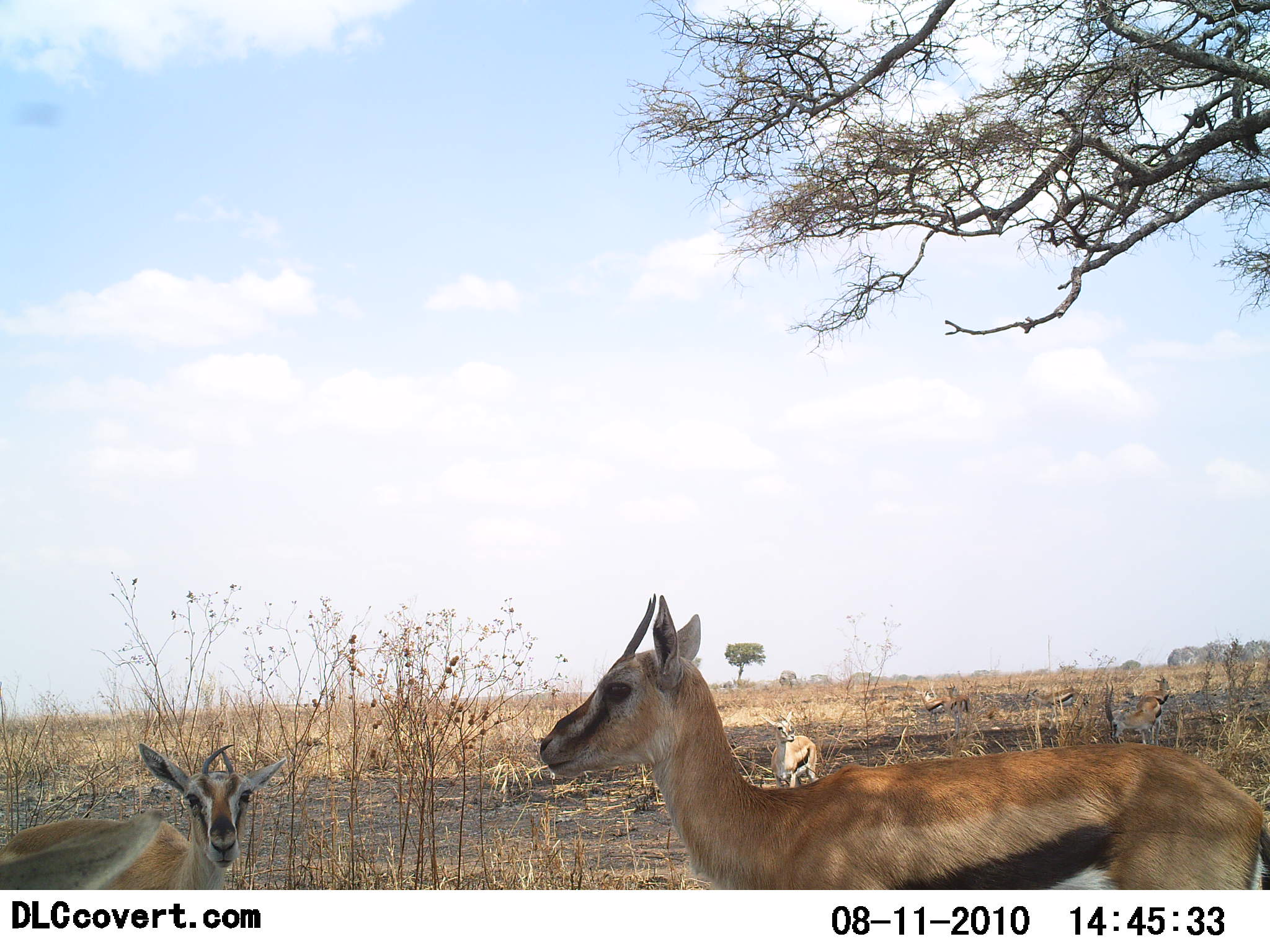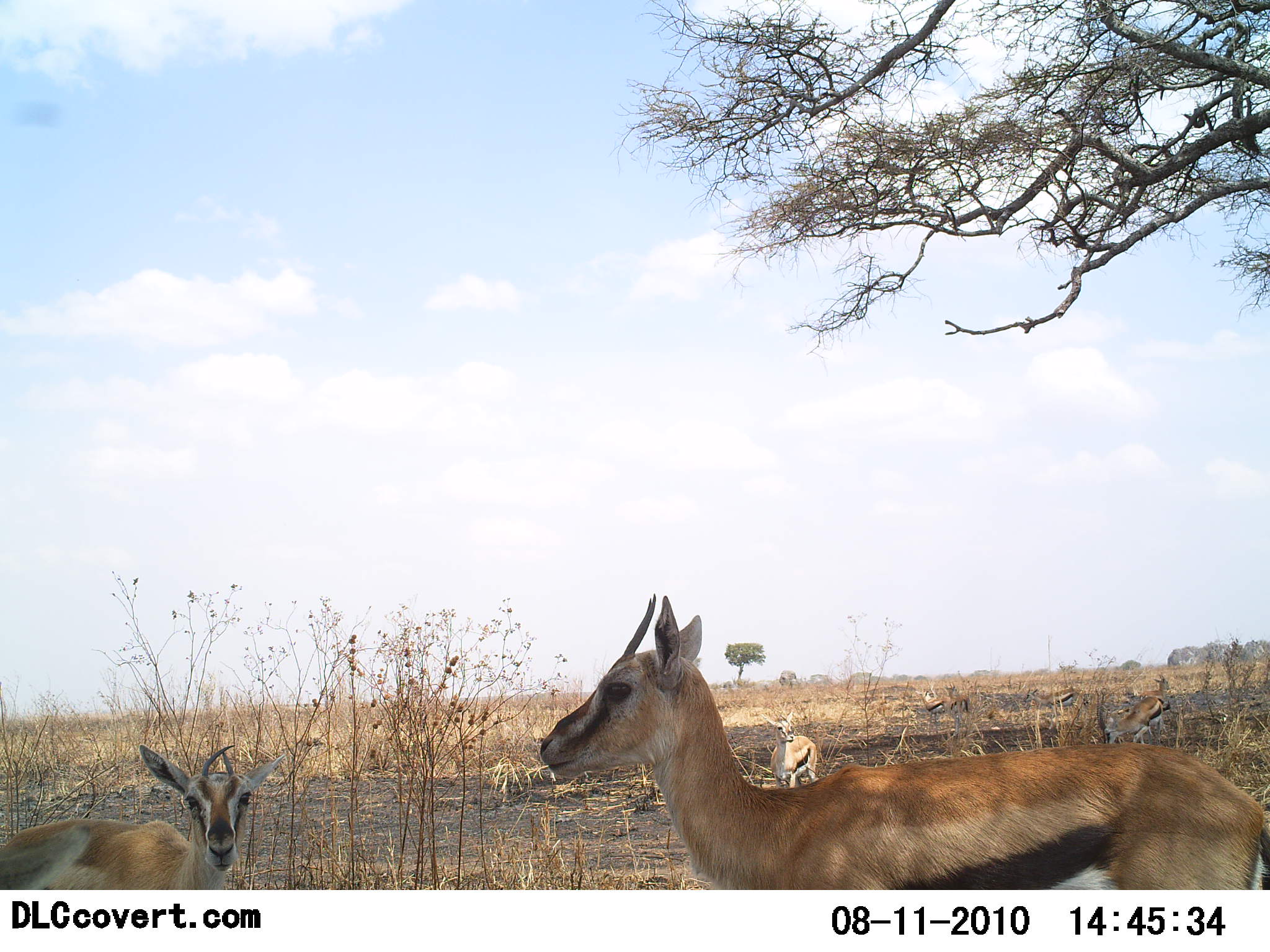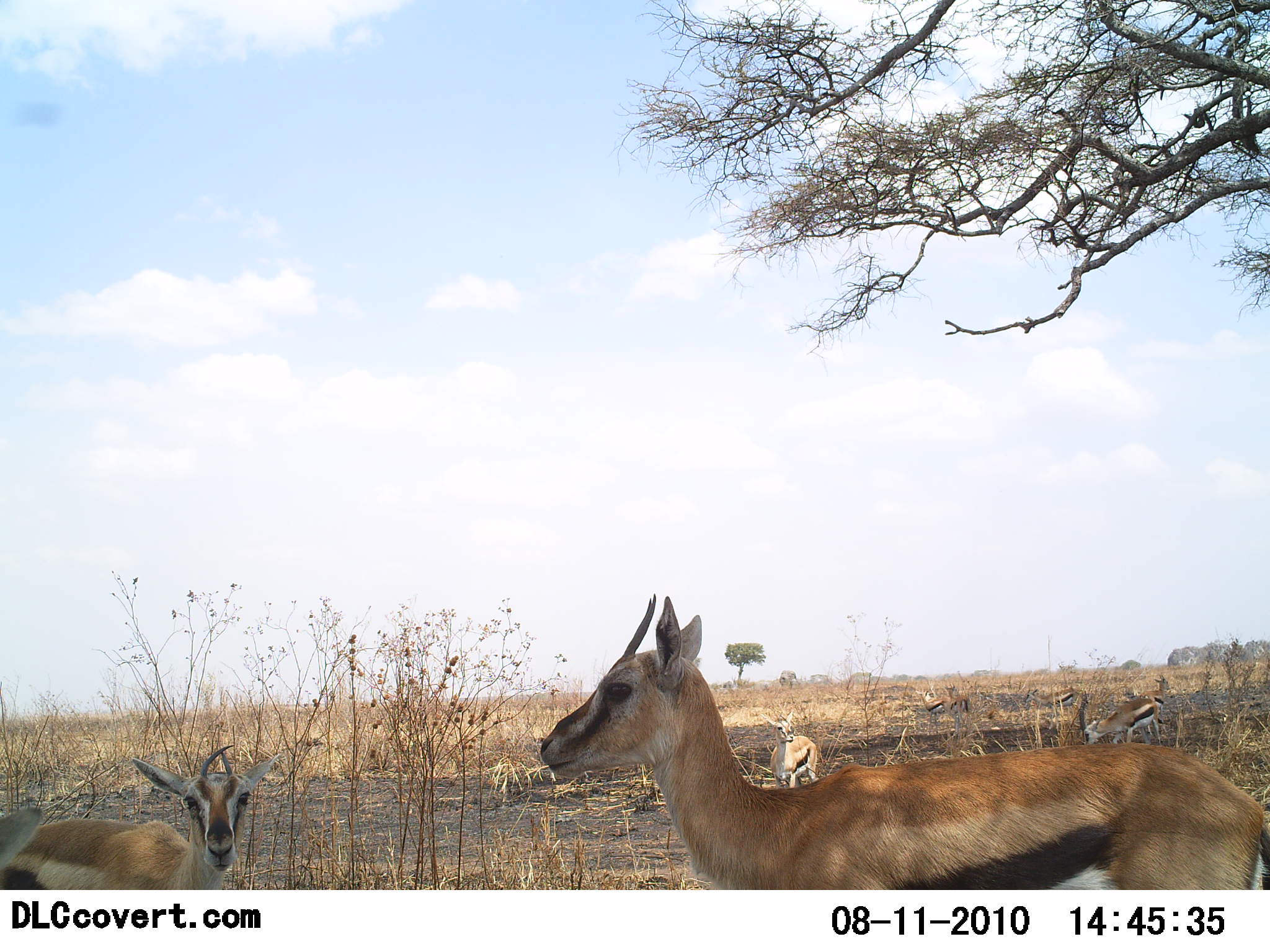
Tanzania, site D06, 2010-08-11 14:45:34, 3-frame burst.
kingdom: Animalia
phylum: Chordata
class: Mammalia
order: Artiodactyla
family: Bovidae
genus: Eudorcas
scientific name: Eudorcas thomsonii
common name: thomson's gazelle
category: gazellethomsons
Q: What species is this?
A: Gazellethomsons (thomson's gazelle) (Eudorcas thomsonii).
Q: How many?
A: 6.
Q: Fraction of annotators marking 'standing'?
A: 85%.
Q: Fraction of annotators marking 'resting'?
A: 38%.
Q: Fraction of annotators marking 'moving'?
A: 15%.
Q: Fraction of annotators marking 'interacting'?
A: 8%.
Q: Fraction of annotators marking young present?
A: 0%.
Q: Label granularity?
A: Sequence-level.